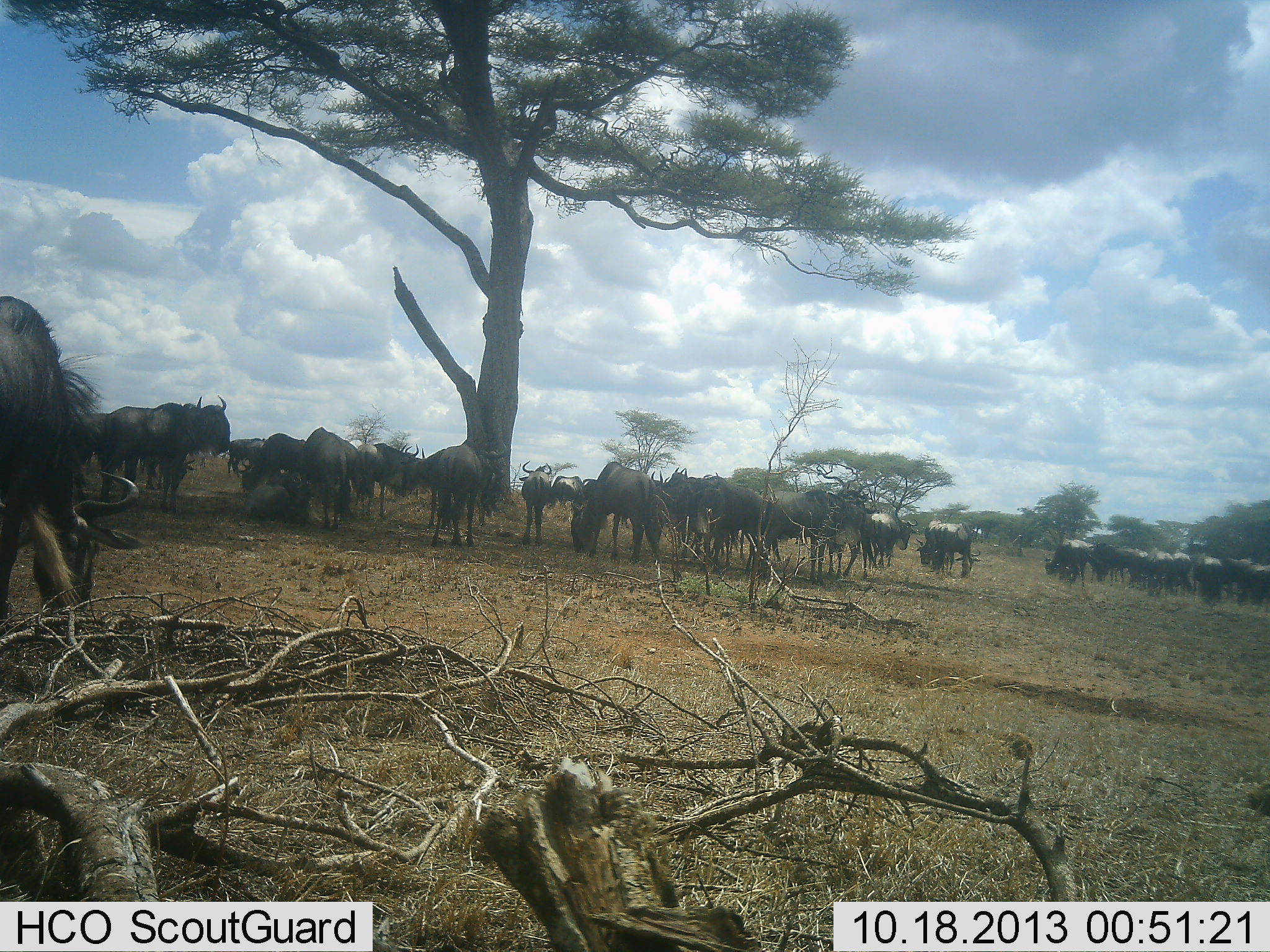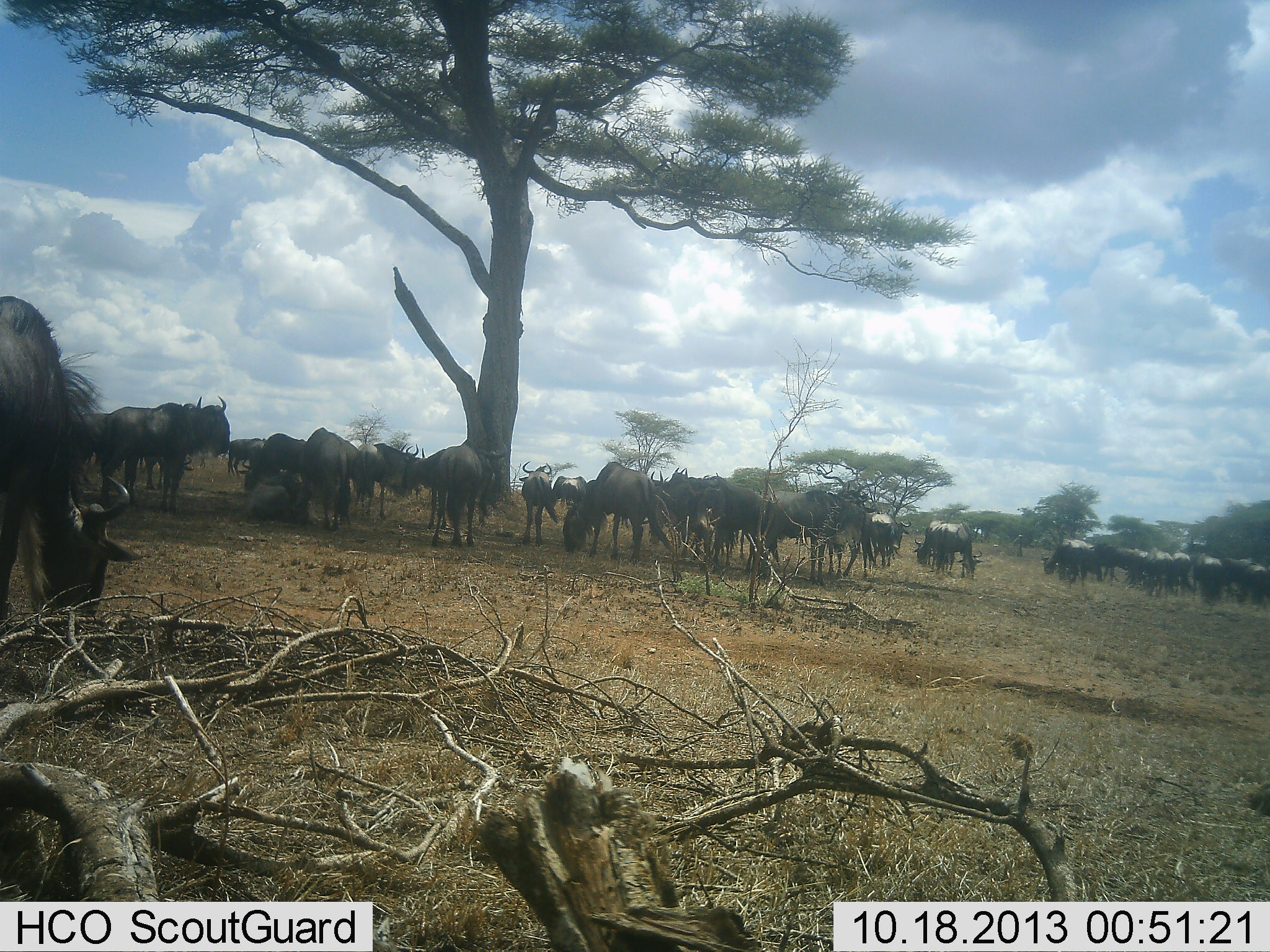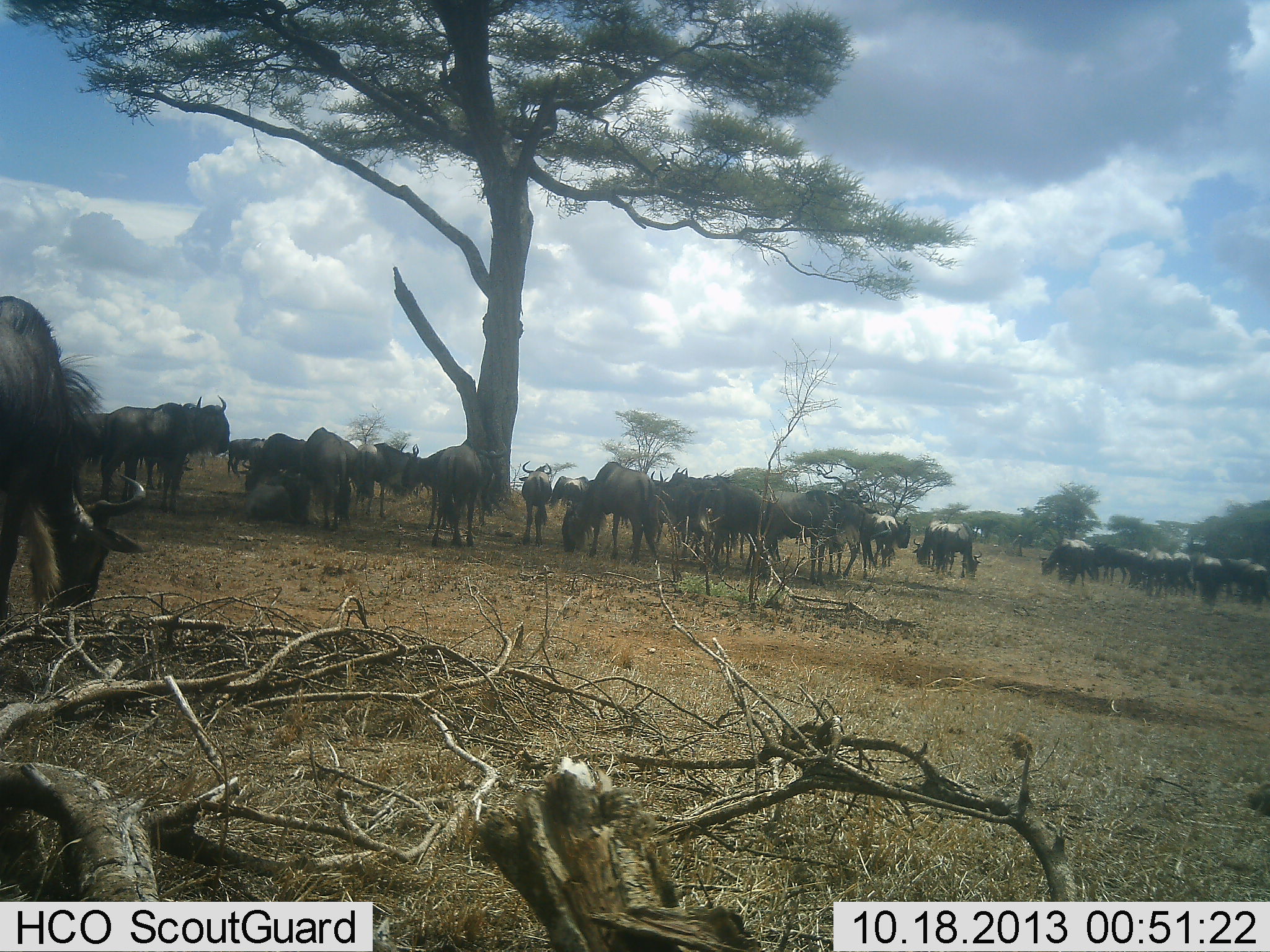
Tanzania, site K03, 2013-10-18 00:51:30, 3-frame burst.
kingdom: Animalia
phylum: Chordata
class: Mammalia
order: Artiodactyla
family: Bovidae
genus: Connochaetes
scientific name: Connochaetes taurinus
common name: blue wildebeest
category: wildebeest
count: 11-50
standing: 50%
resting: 20%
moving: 10%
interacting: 10%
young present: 0%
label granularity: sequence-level